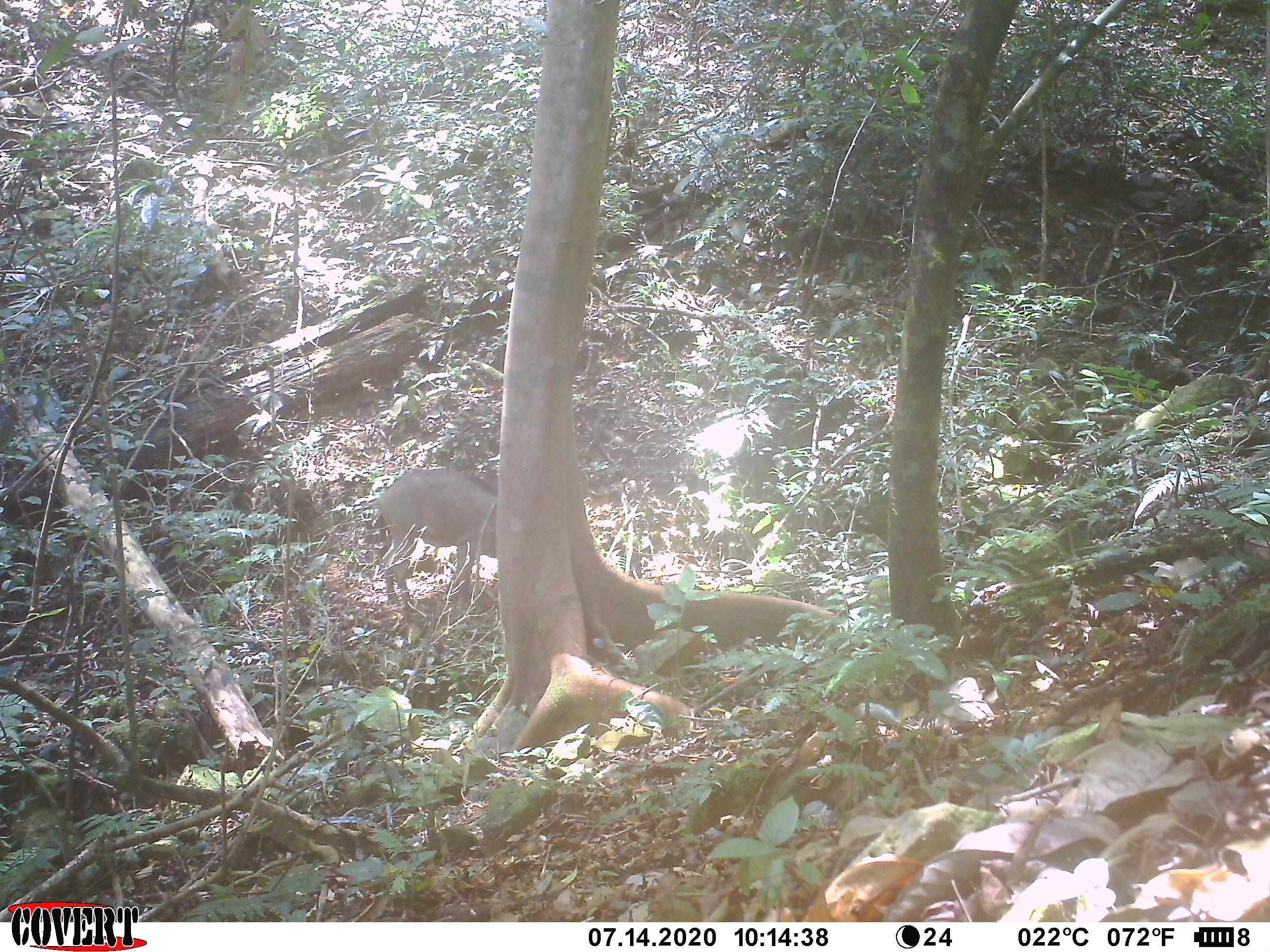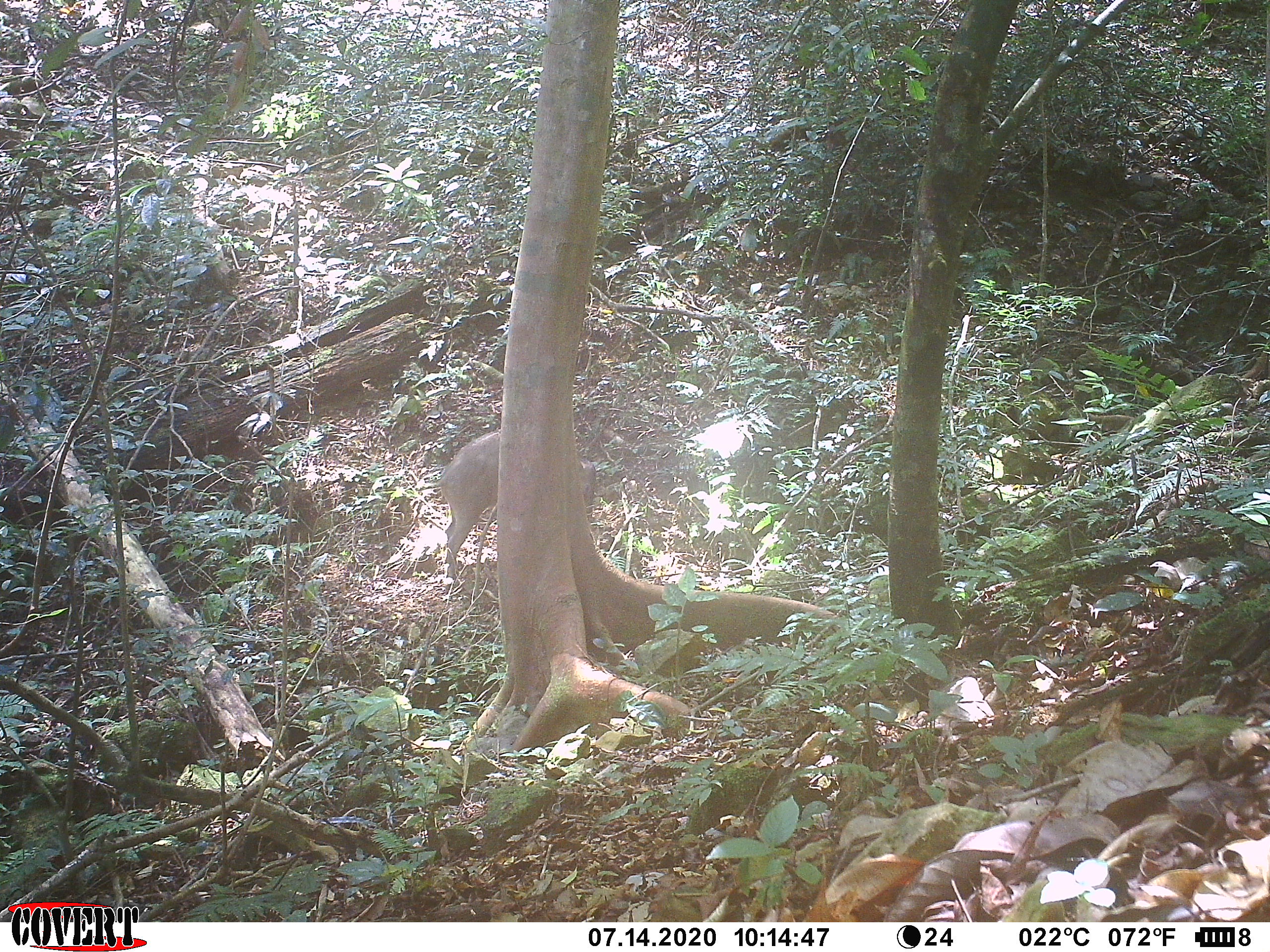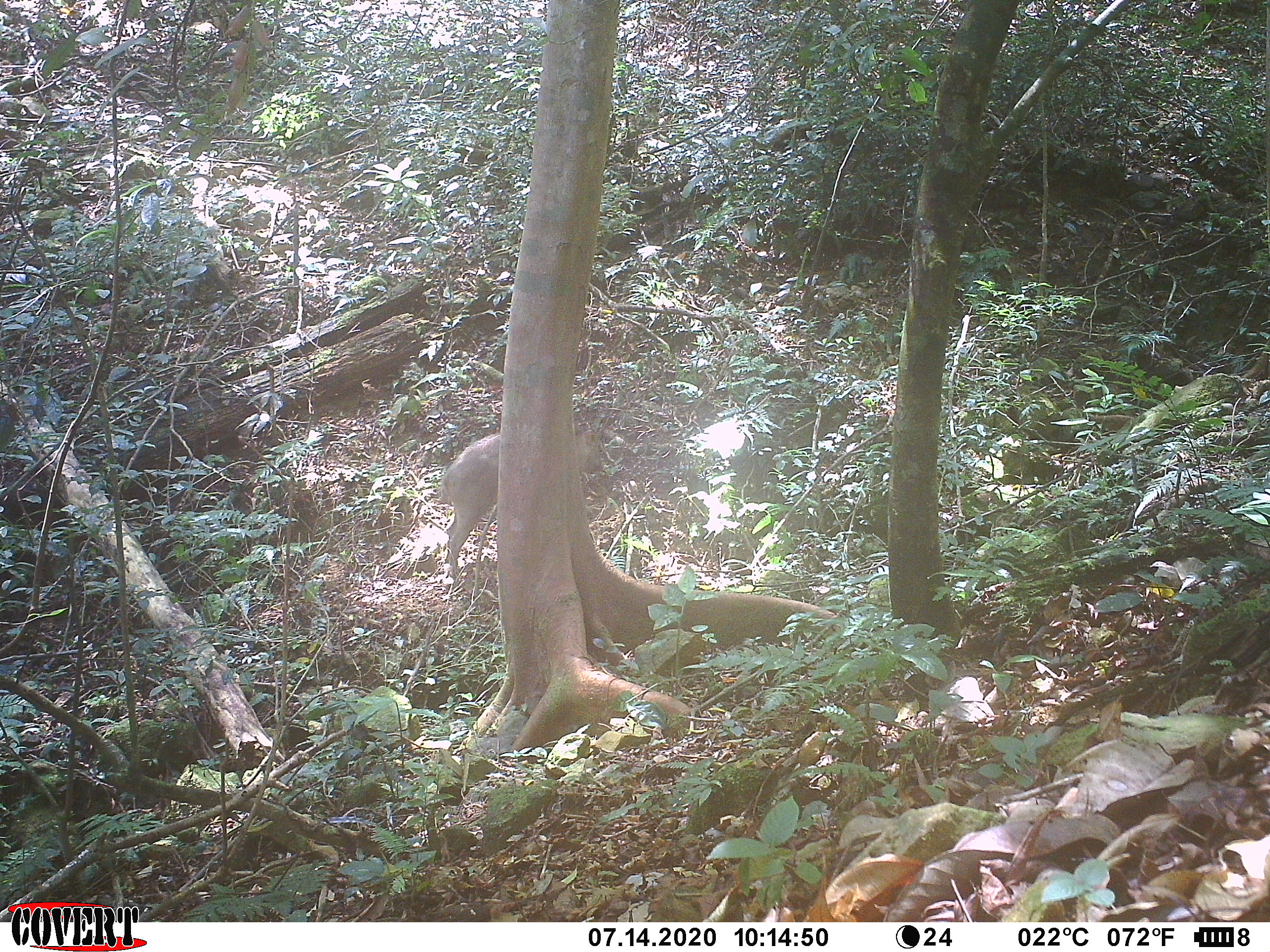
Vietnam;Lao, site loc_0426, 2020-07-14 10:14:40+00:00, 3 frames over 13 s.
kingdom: Animalia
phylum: Chordata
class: Mammalia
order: Artiodactyla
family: Suidae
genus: Sus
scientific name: Sus scrofa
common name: eurasian wild pig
Eurasian wild pig (Sus scrofa). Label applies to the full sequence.